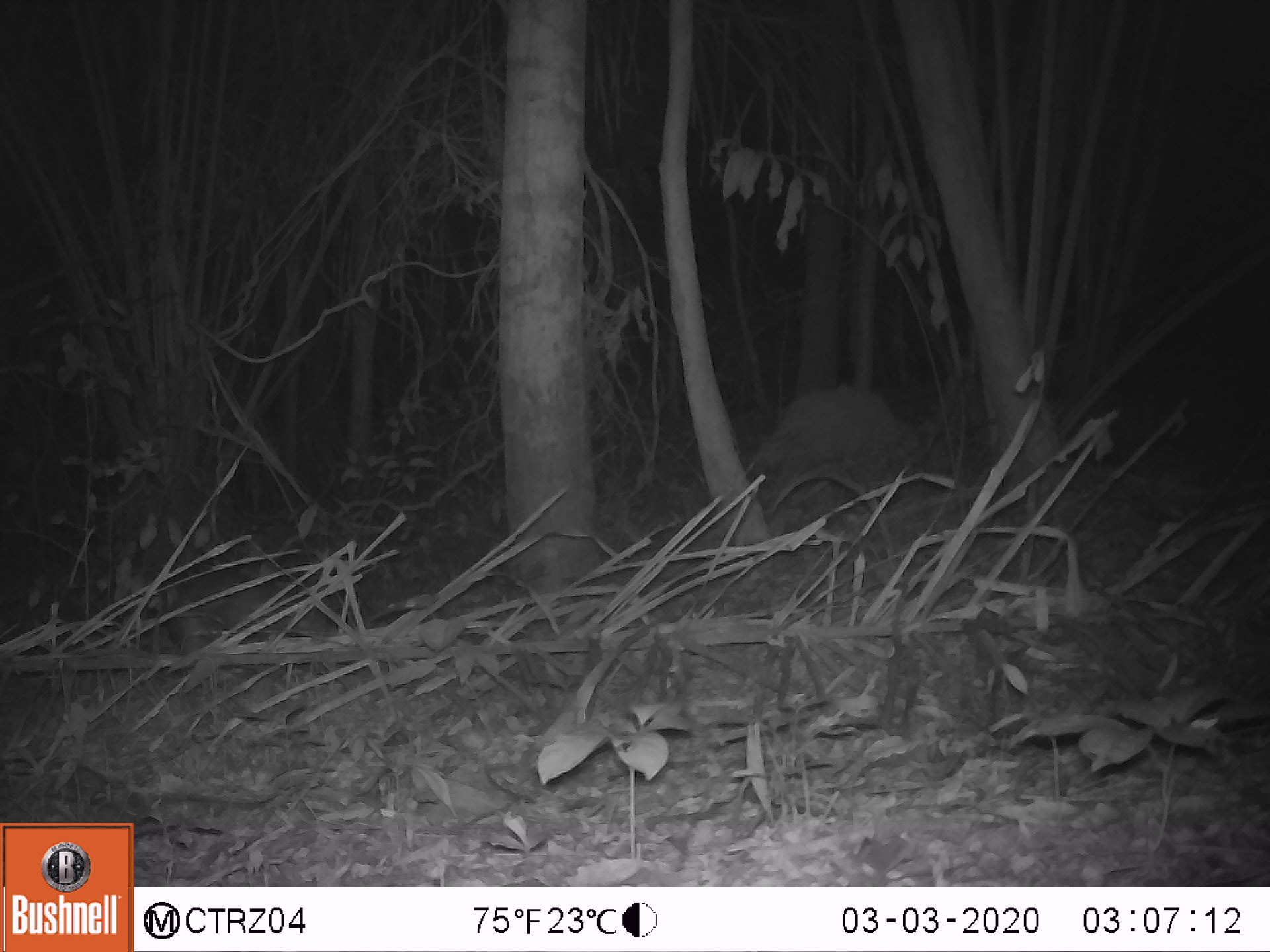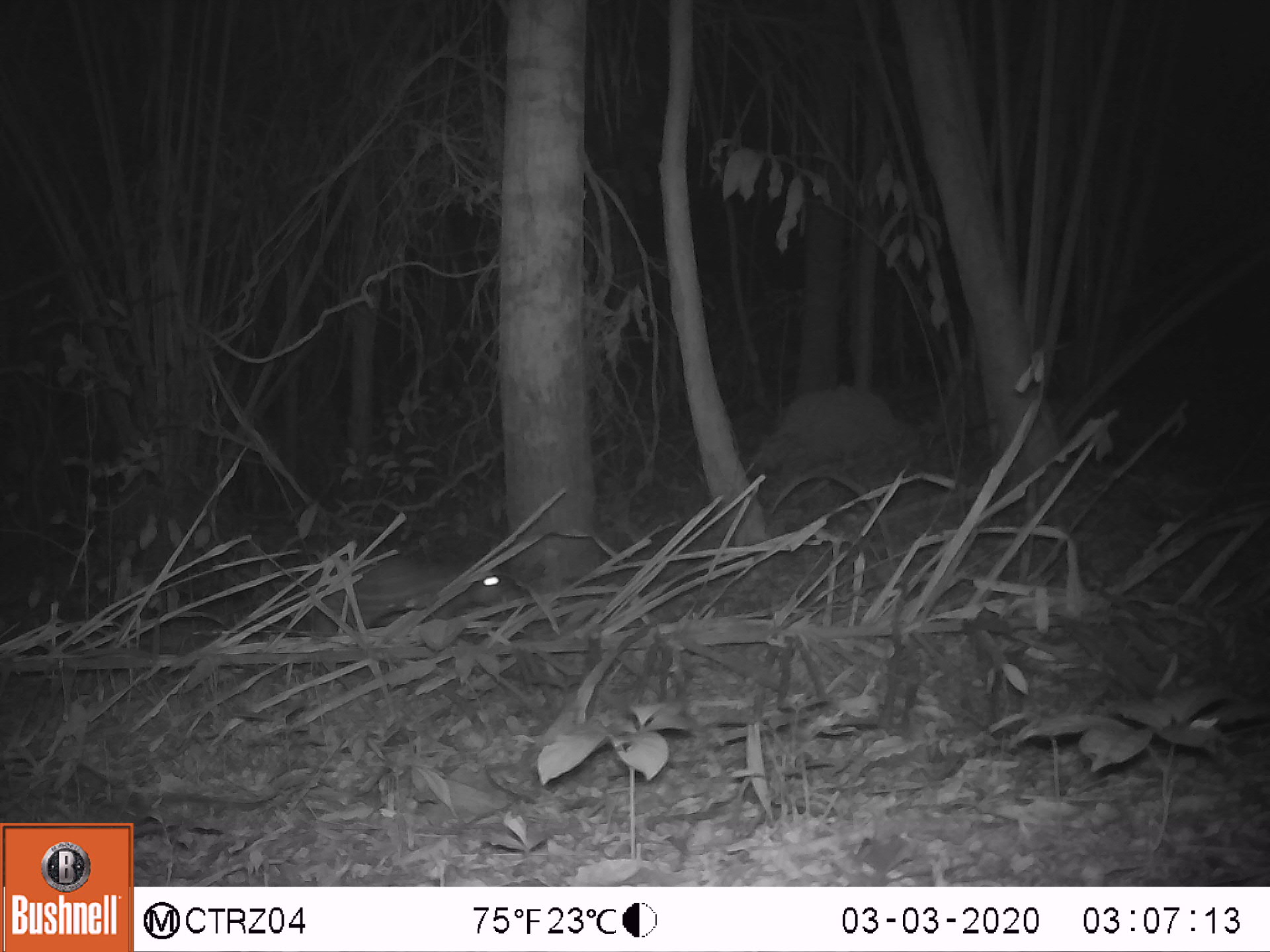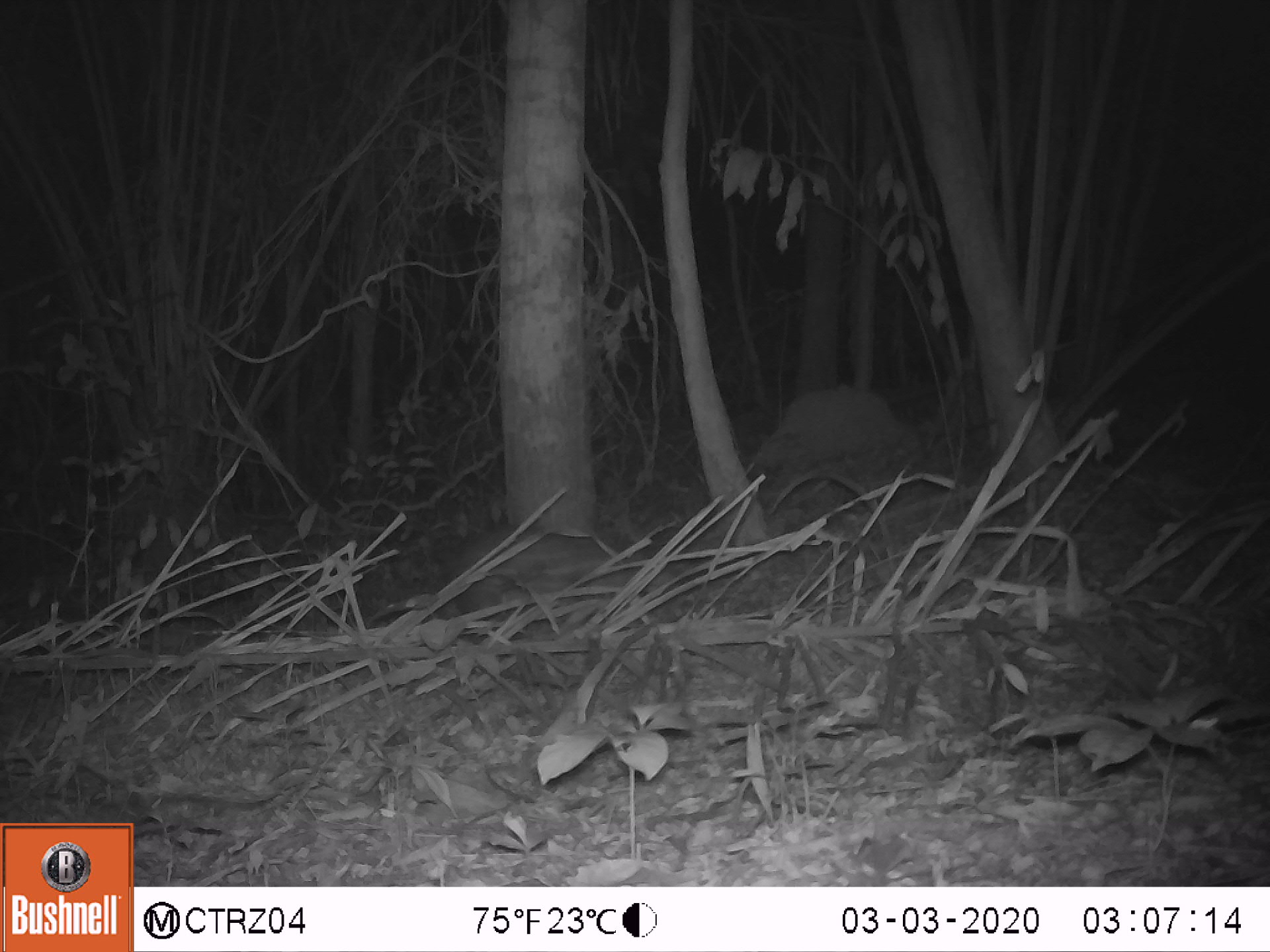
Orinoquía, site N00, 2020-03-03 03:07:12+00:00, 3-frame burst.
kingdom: Animalia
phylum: Chordata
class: Mammalia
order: Rodentia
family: Cuniculidae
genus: Cuniculus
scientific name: Cuniculus paca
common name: spotted paca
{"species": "spotted paca (Cuniculus paca)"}